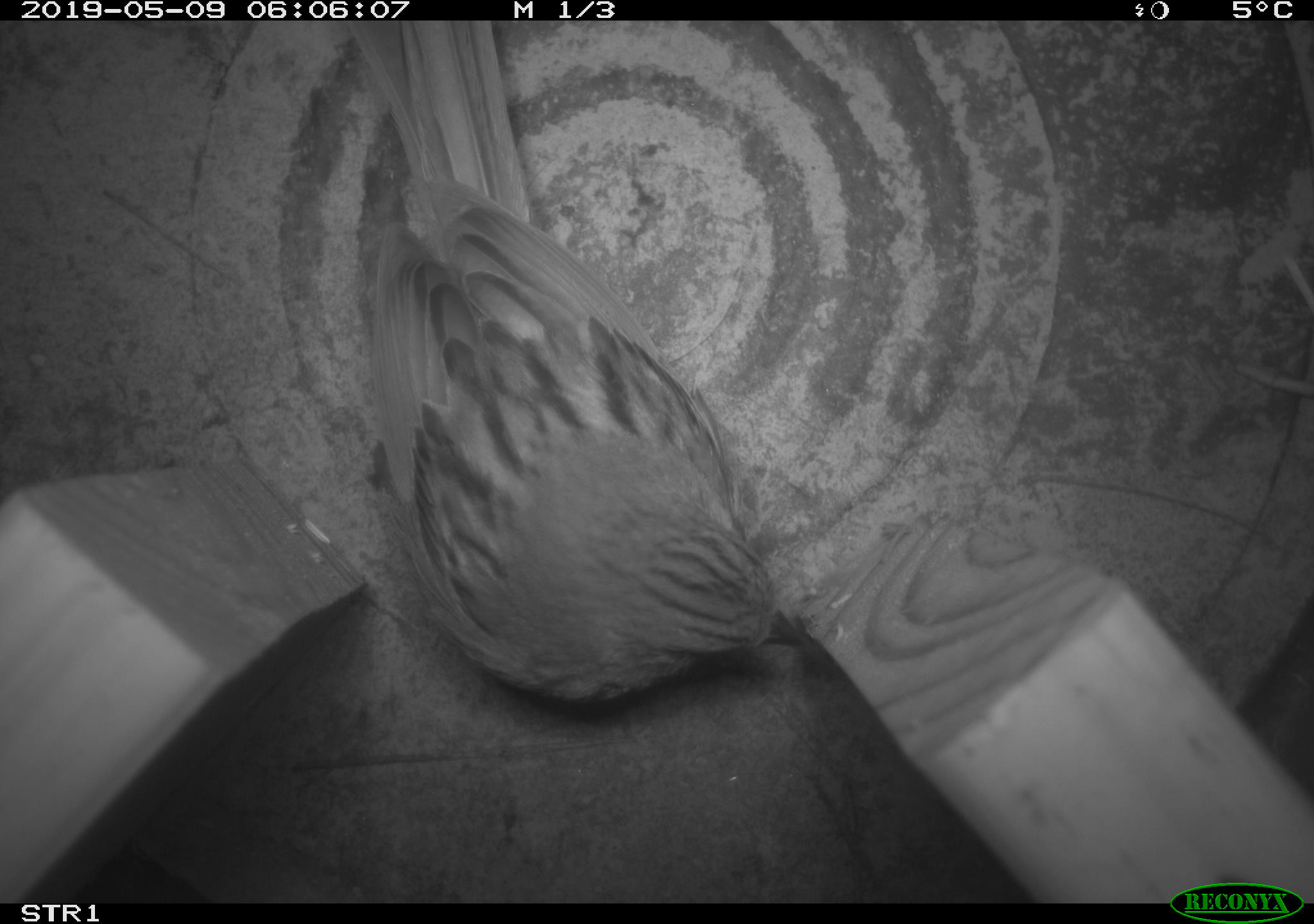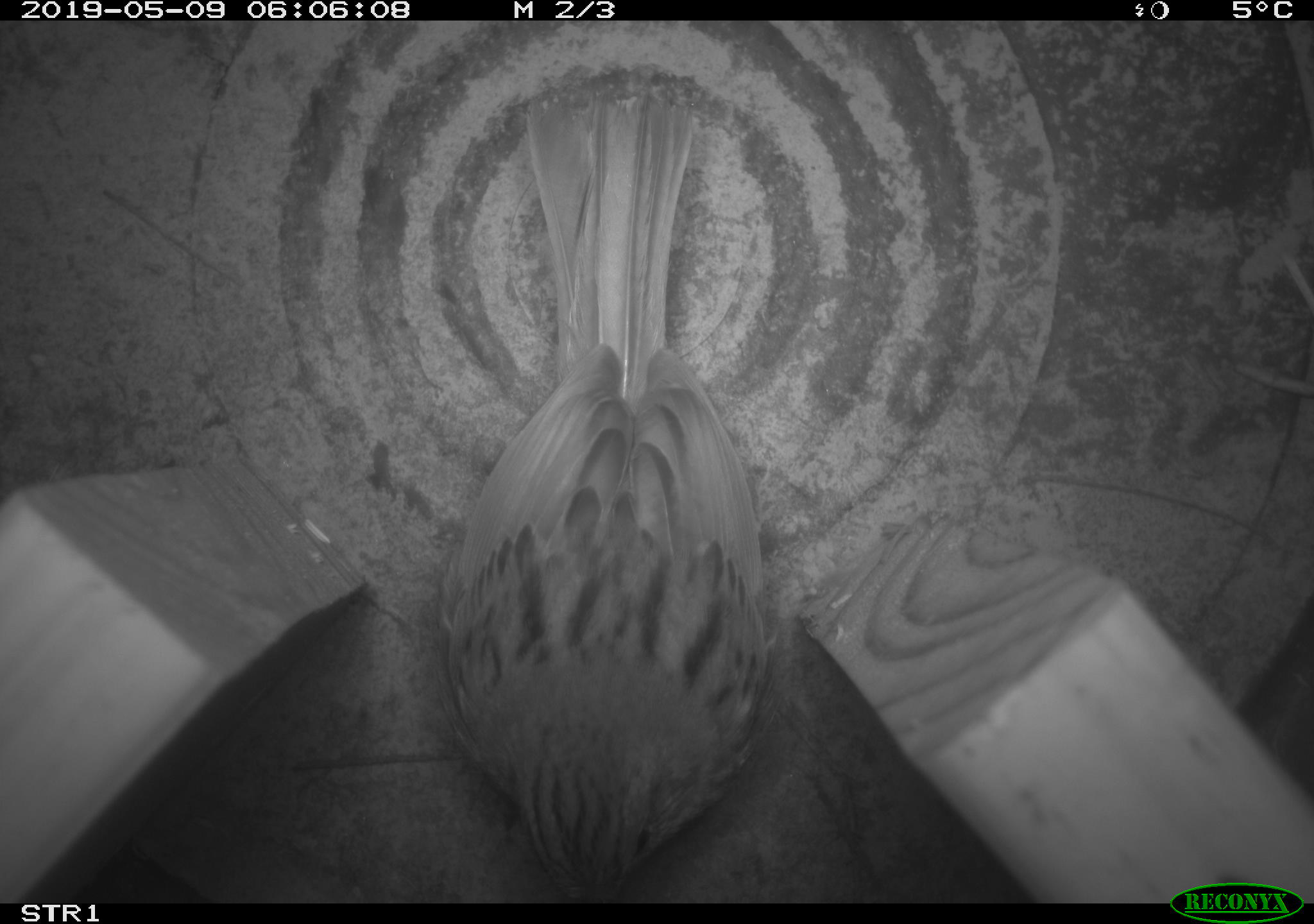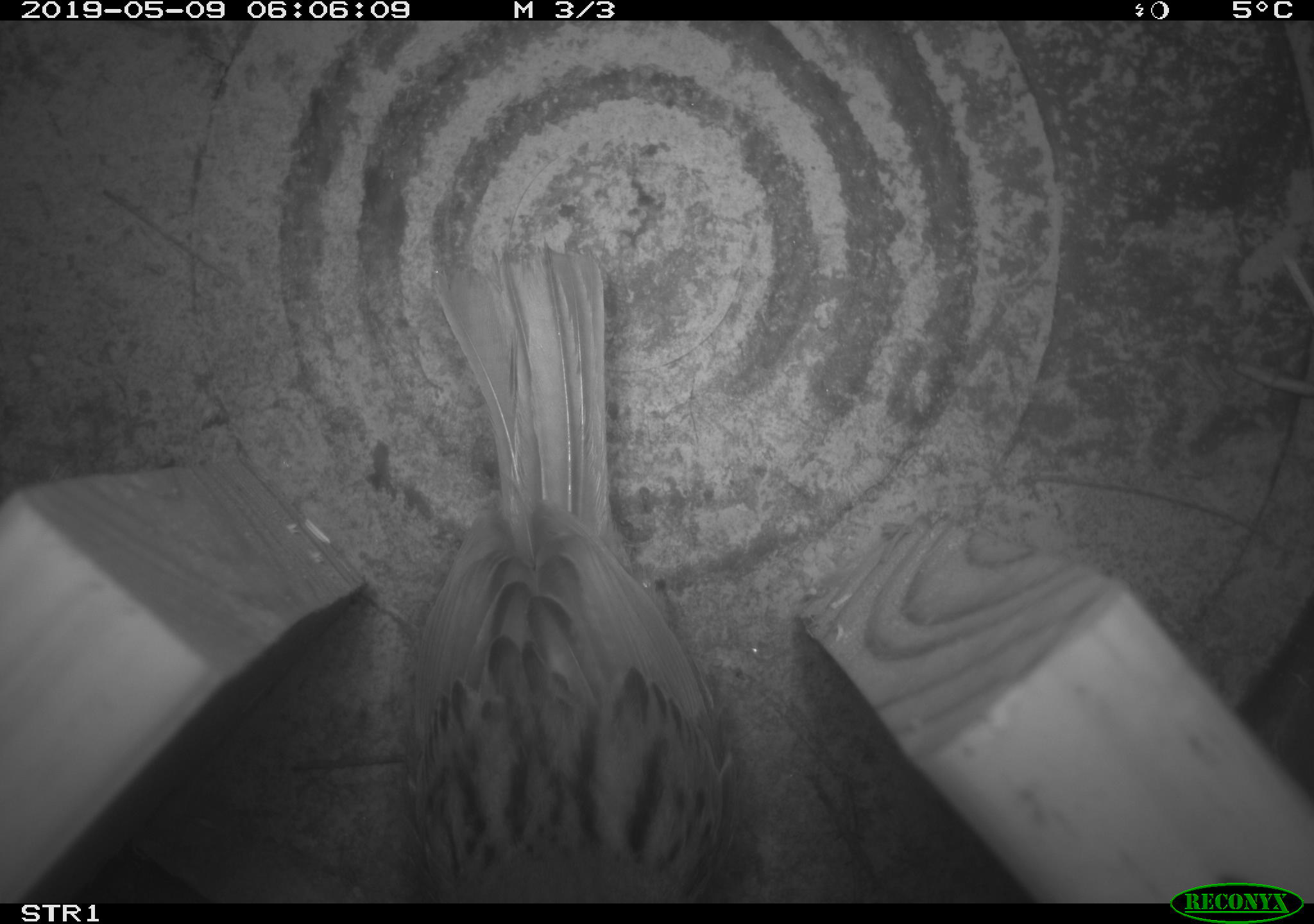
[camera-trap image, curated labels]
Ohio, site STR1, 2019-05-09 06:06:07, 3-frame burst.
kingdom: Animalia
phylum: Chordata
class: Aves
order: Passeriformes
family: Passerellidae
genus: Melospiza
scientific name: Melospiza melodia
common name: song sparrow